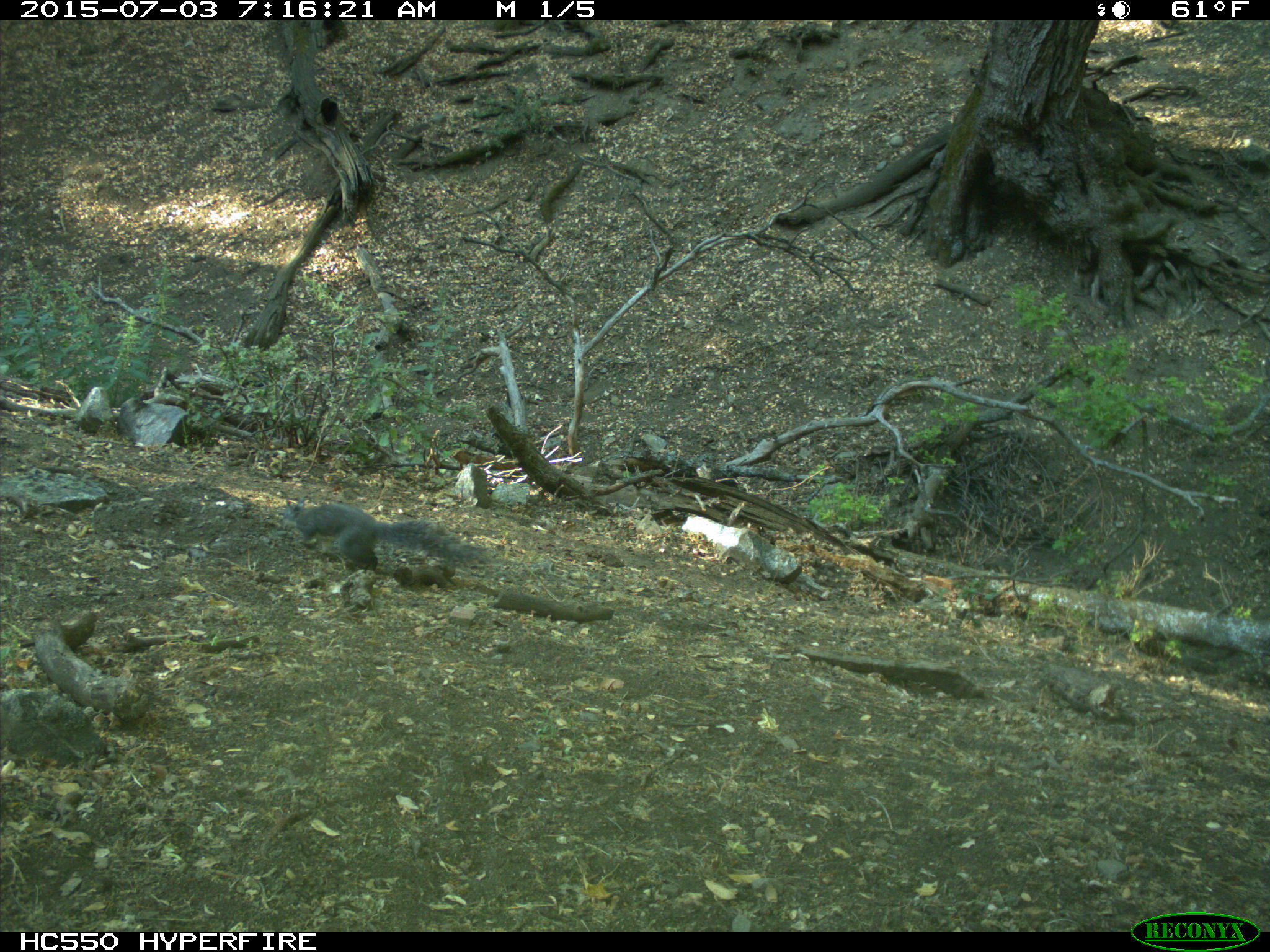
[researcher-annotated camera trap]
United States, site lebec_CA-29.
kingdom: Animalia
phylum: Chordata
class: Mammalia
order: Rodentia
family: Sciuridae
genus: Sciurus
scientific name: Sciurus carolinensis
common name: eastern gray squirrel